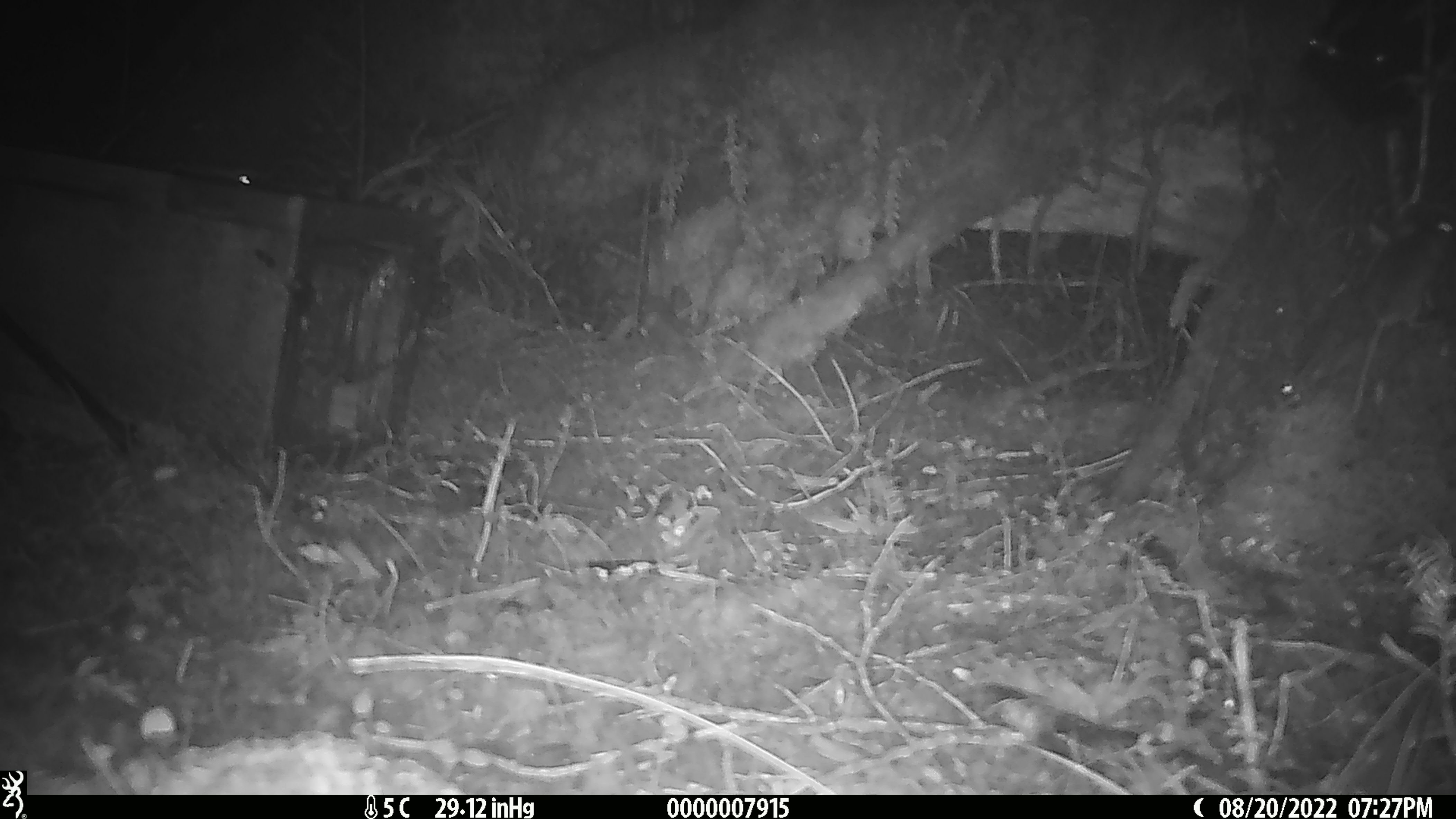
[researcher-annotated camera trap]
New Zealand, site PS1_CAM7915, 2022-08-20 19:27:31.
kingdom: Animalia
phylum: Chordata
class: Mammalia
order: Rodentia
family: Muridae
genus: Mus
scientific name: Mus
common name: mouse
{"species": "mouse (Mus)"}